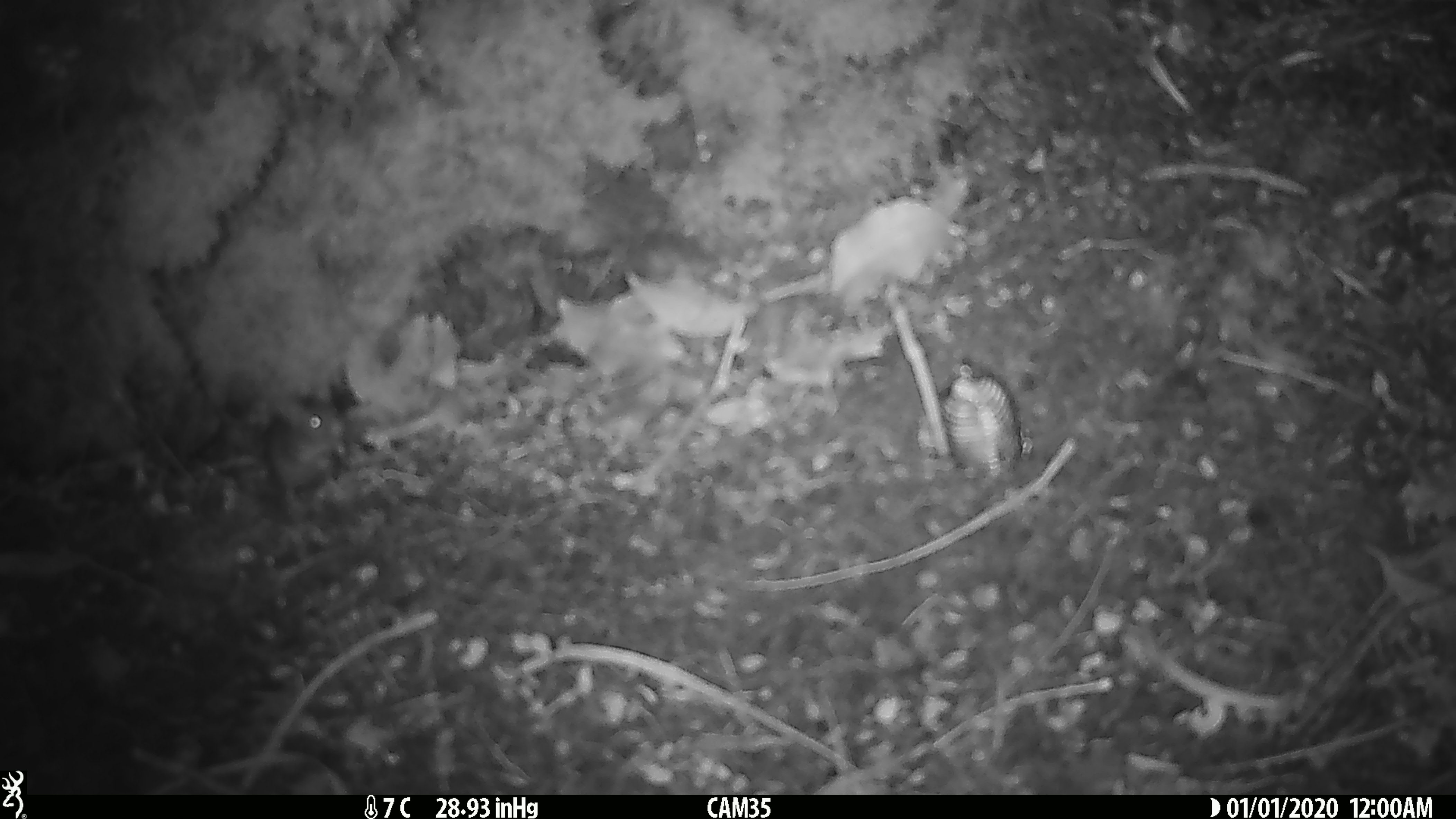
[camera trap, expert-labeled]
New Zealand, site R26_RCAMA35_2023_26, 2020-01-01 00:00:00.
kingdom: Animalia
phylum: Chordata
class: Mammalia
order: Rodentia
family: Muridae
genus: Mus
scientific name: Mus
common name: mouse